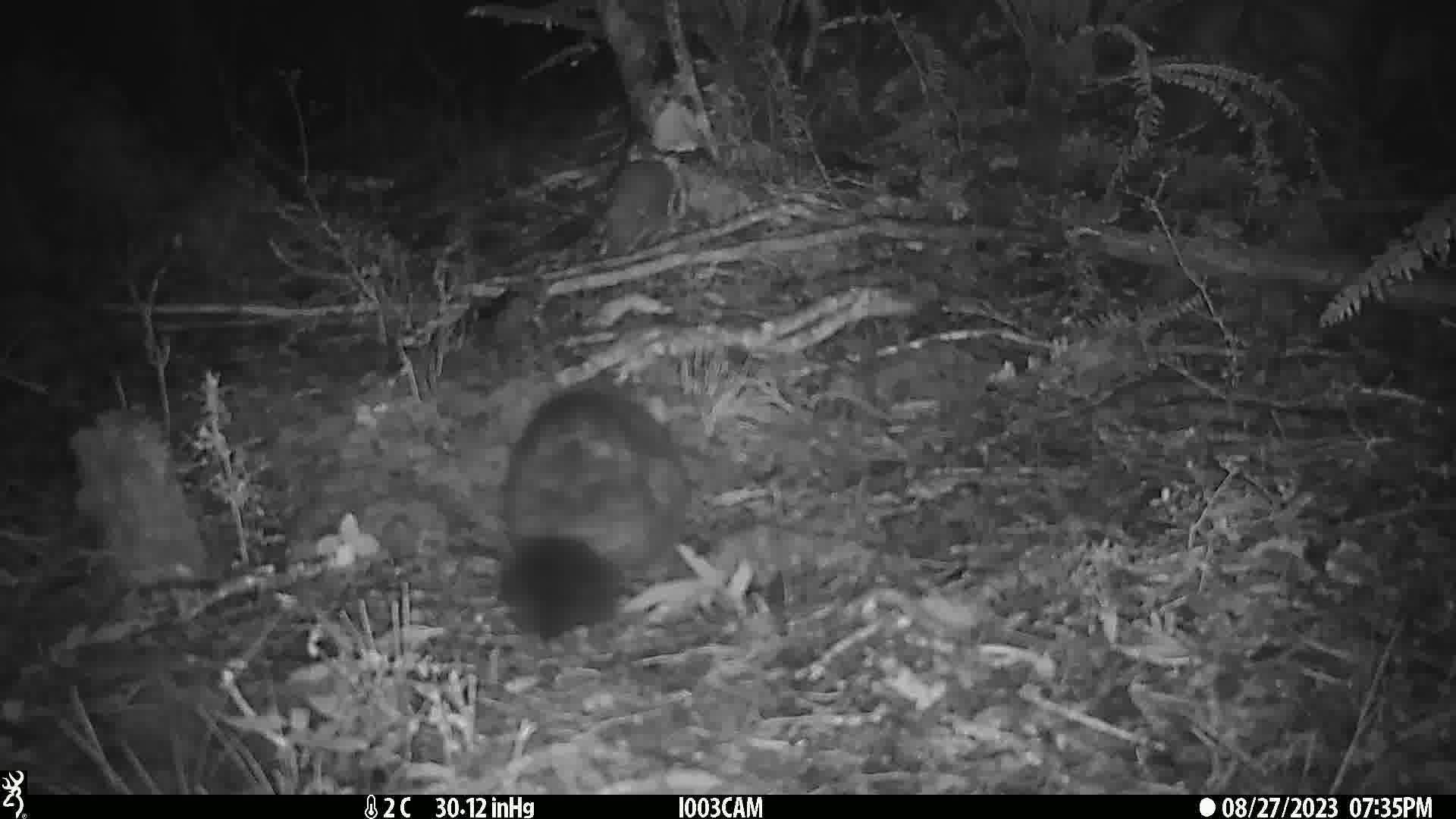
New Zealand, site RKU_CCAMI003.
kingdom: Animalia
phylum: Chordata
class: Mammalia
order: Diprotodontia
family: Phalangeridae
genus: Trichosurus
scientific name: Trichosurus vulpecula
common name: common brushtail possum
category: possum